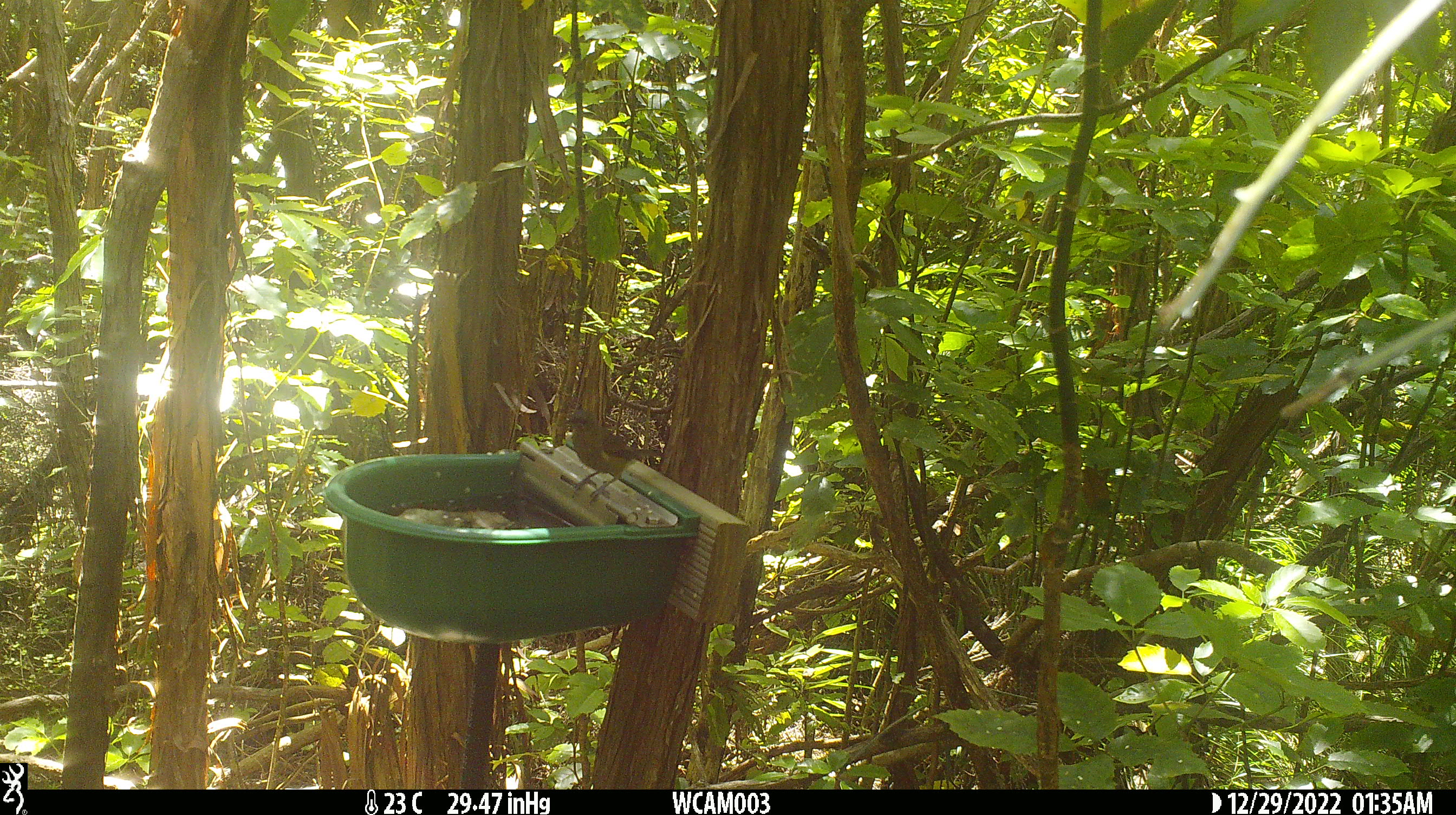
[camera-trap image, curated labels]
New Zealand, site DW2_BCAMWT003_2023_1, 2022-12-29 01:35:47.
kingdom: Animalia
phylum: Chordata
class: Aves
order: Passeriformes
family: Meliphagidae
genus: Anthornis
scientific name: Anthornis melanura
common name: new zealand bellbird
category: bellbird